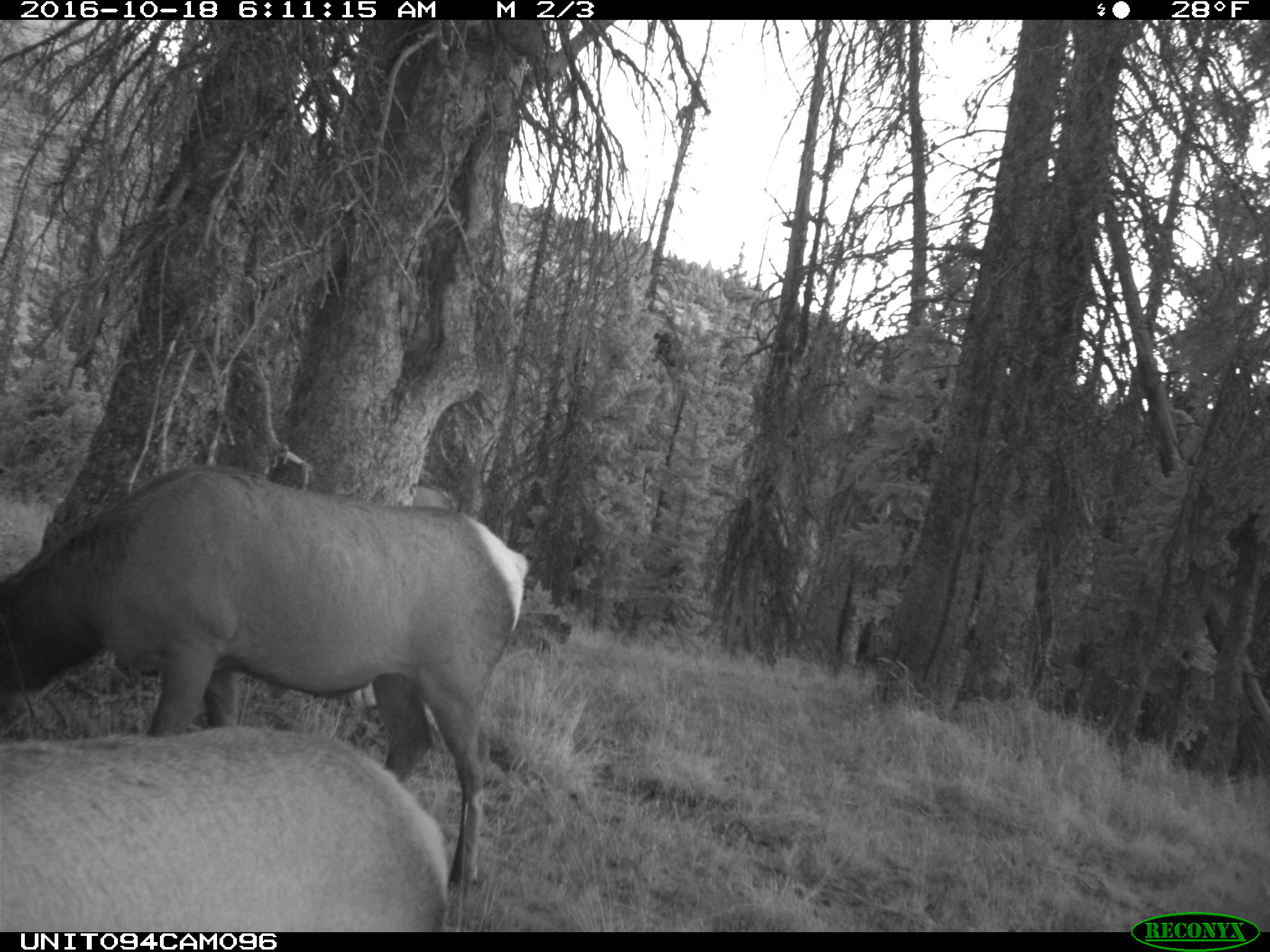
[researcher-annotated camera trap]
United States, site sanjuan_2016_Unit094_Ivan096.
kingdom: Animalia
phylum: Chordata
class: Mammalia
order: Artiodactyla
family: Cervidae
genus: Cervus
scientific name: Cervus elaphus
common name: red deer